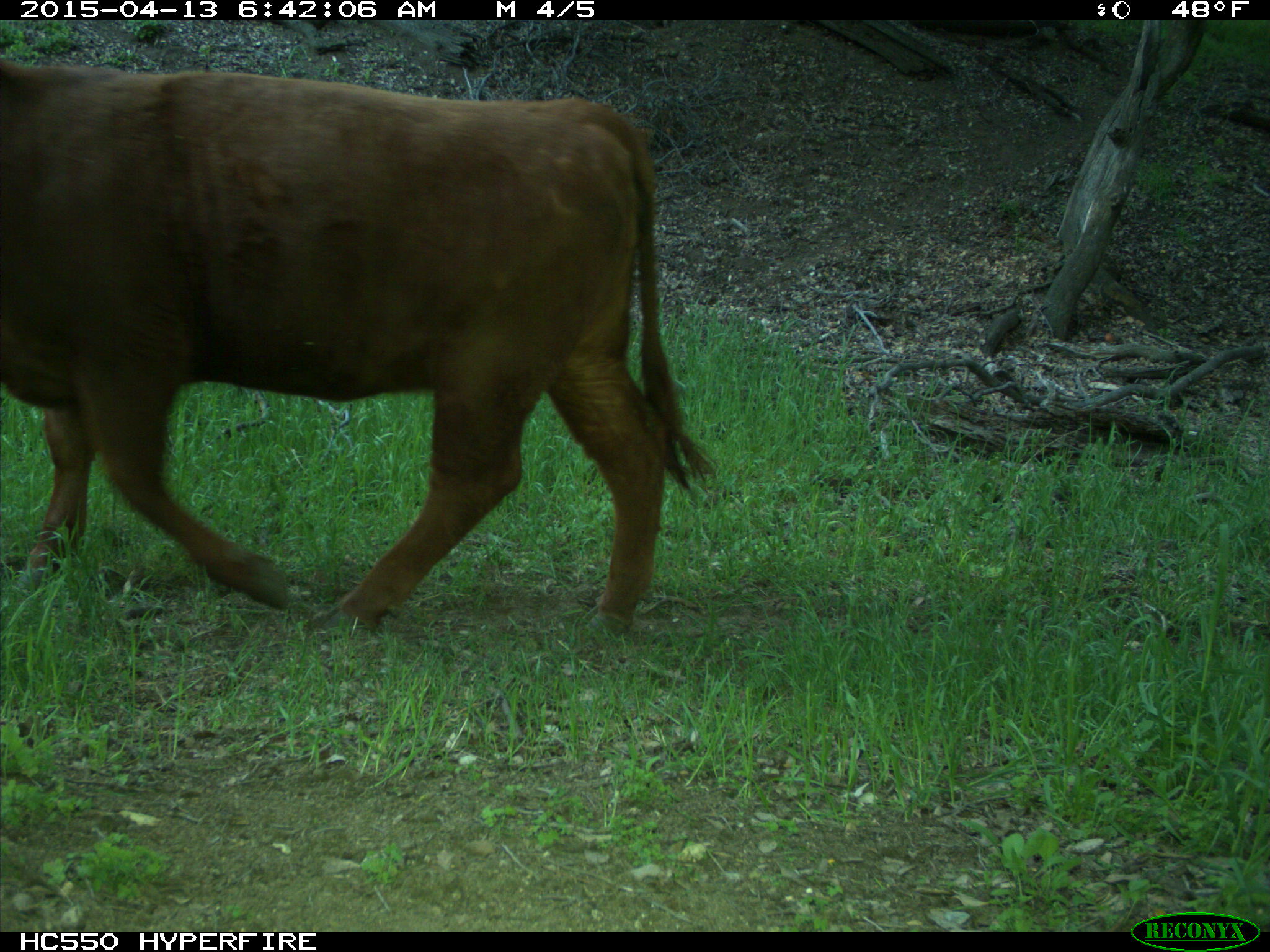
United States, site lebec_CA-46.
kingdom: Animalia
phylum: Chordata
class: Mammalia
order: Artiodactyla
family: Bovidae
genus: Bos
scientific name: Bos taurus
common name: domestic cow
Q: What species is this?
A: Bos taurus (domestic cow).